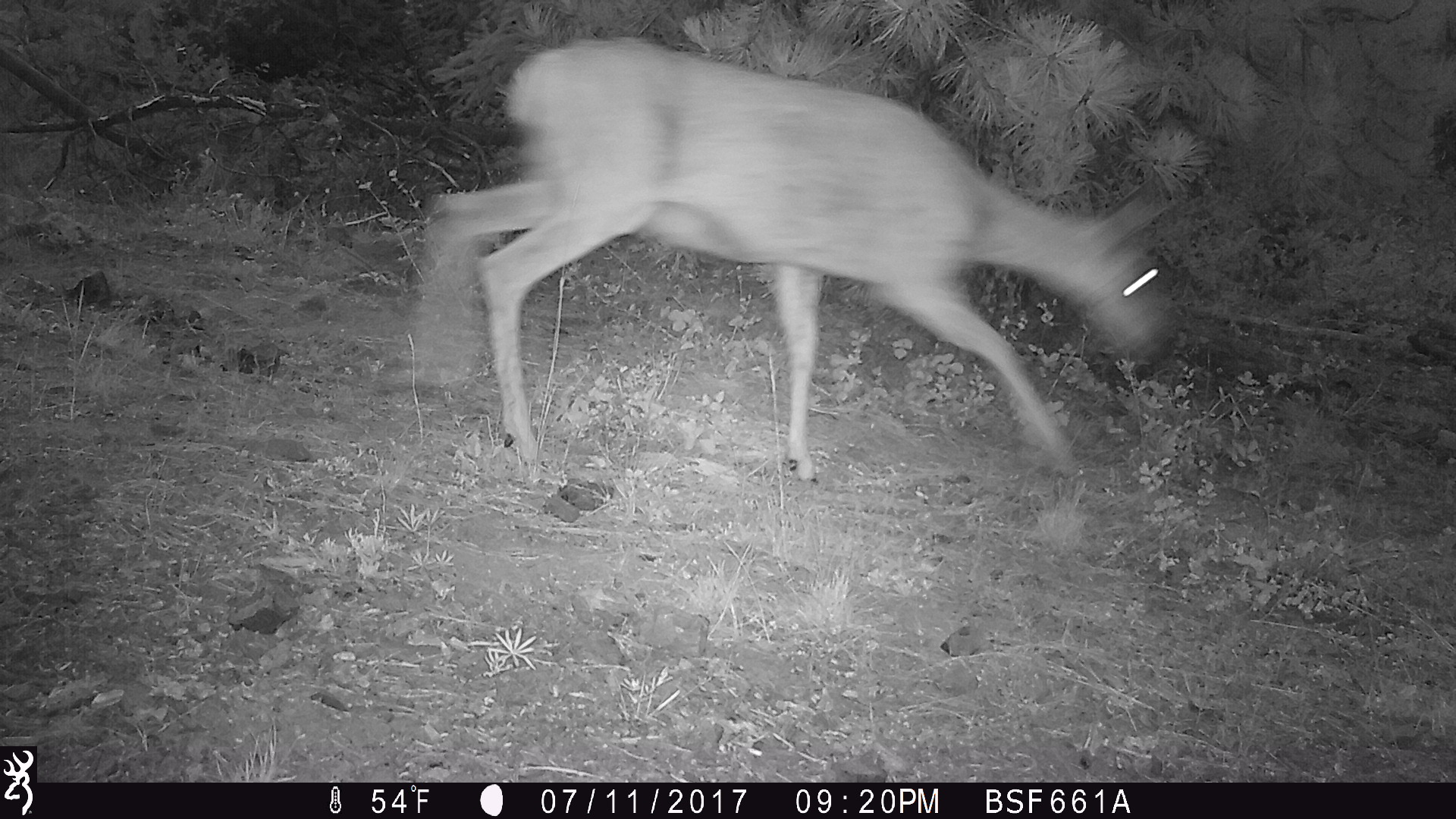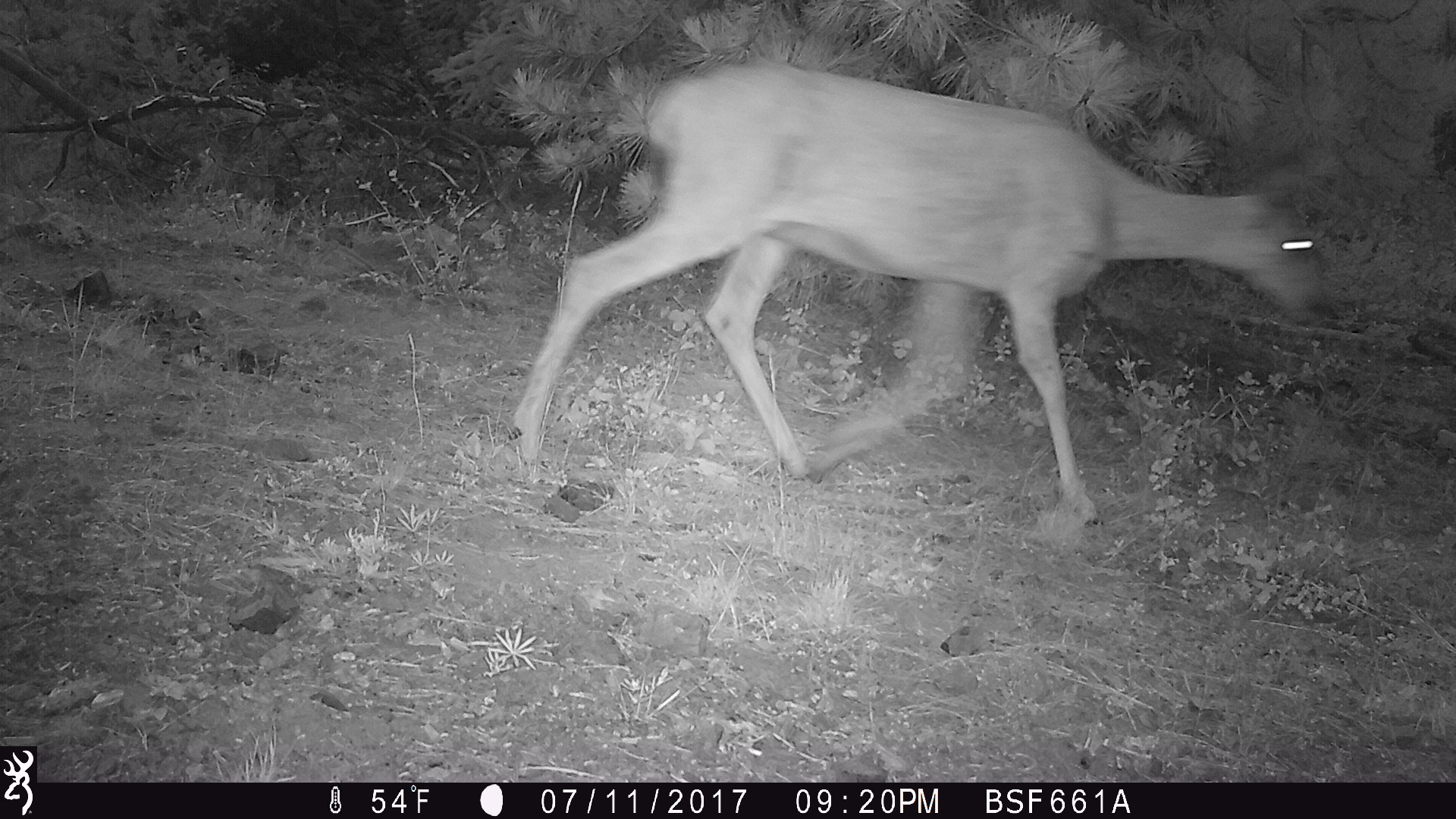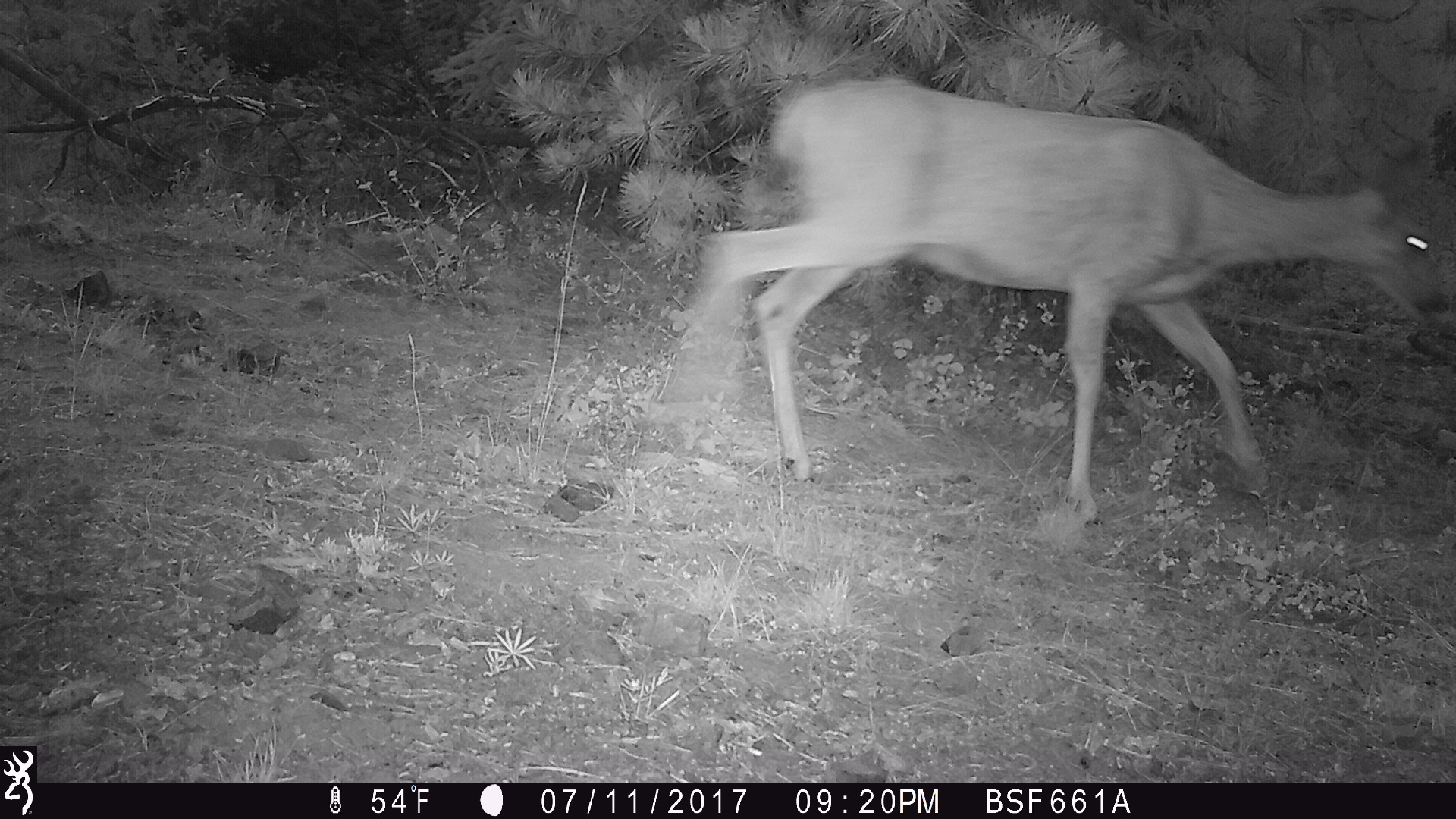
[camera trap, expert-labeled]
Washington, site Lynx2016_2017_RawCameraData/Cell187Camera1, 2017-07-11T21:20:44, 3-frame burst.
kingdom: Animalia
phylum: Chordata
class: Mammalia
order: Artiodactyla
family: Cervidae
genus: Odocoileus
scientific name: Odocoileus hemionus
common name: mule deer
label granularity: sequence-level